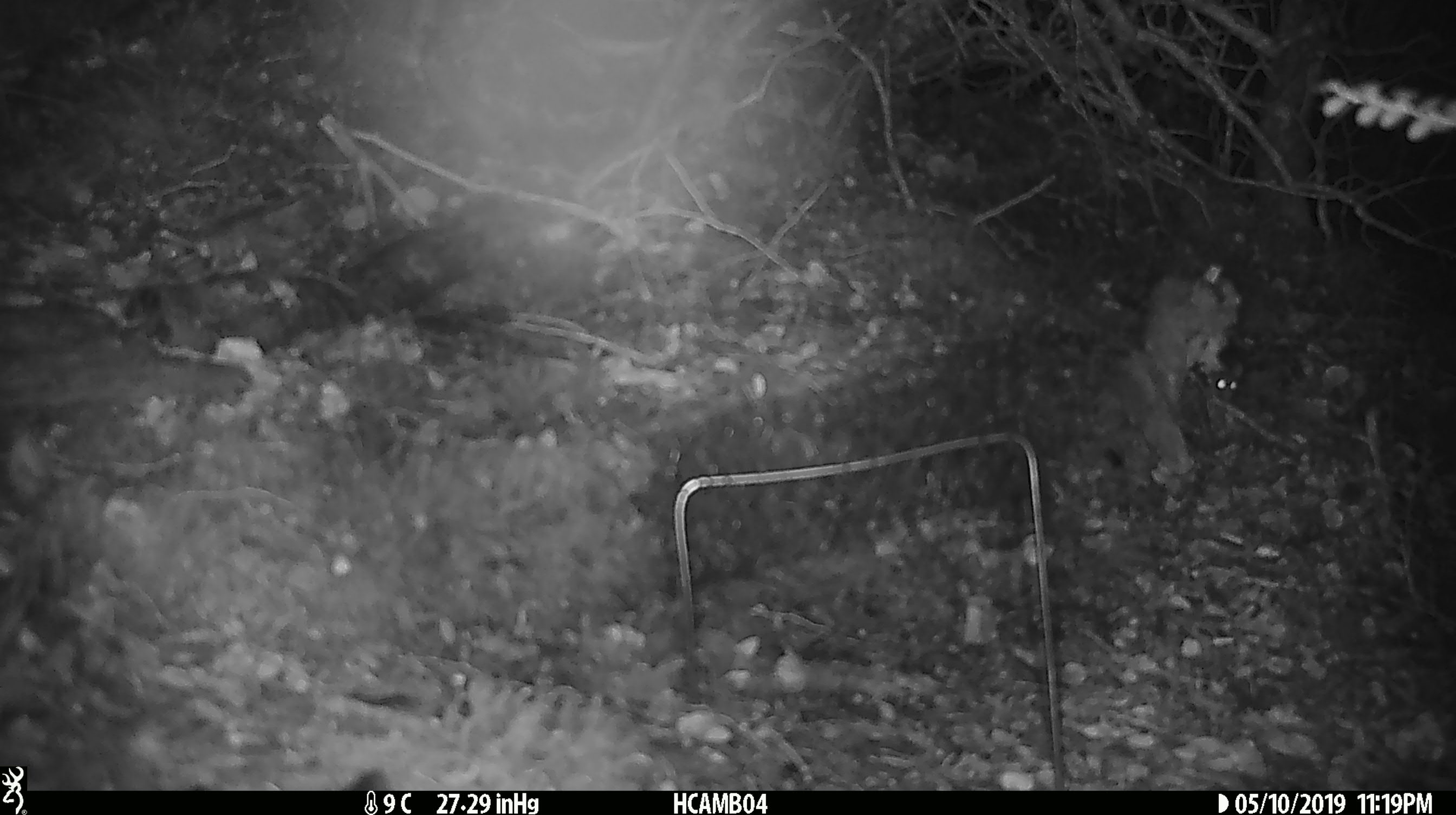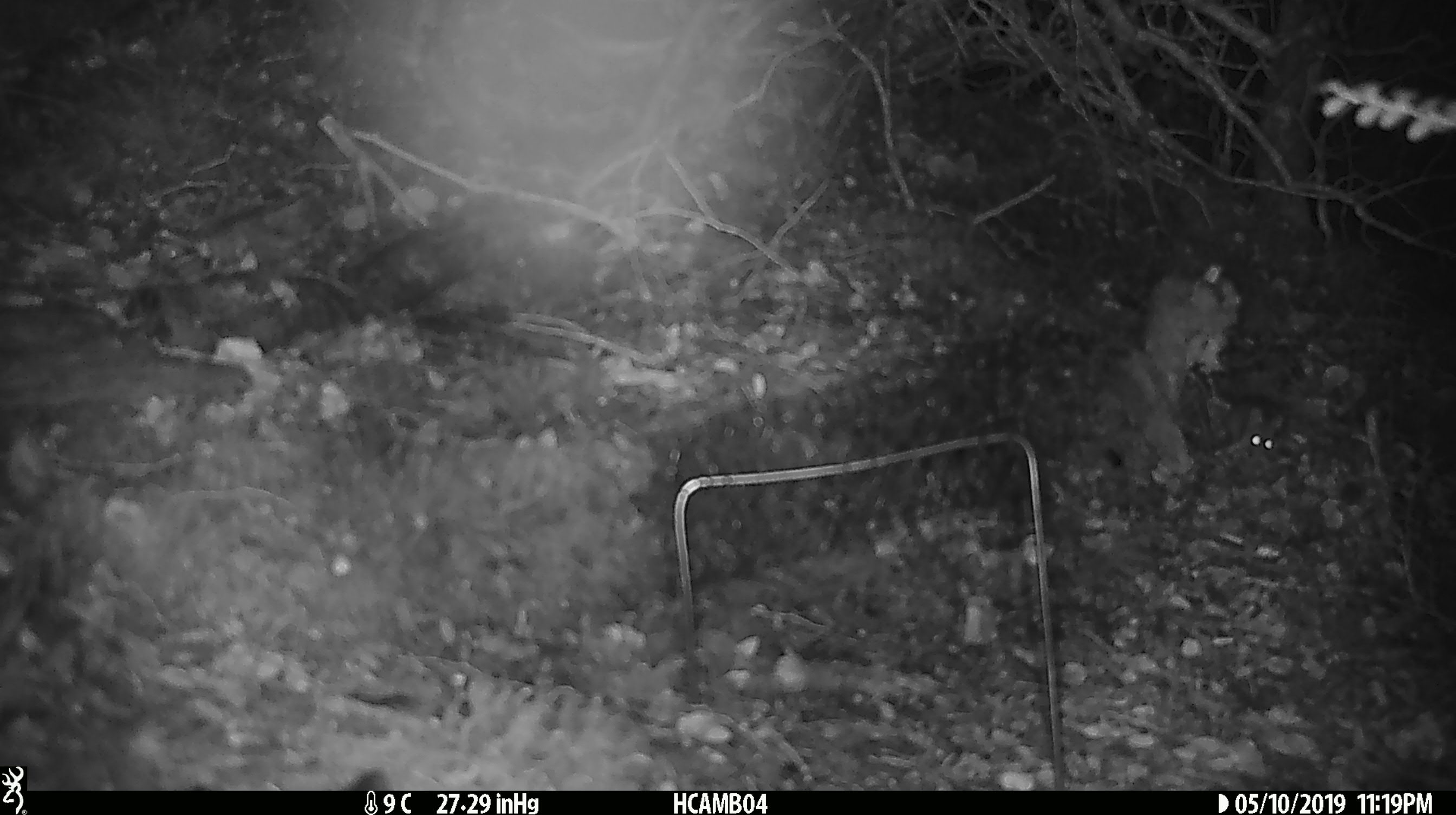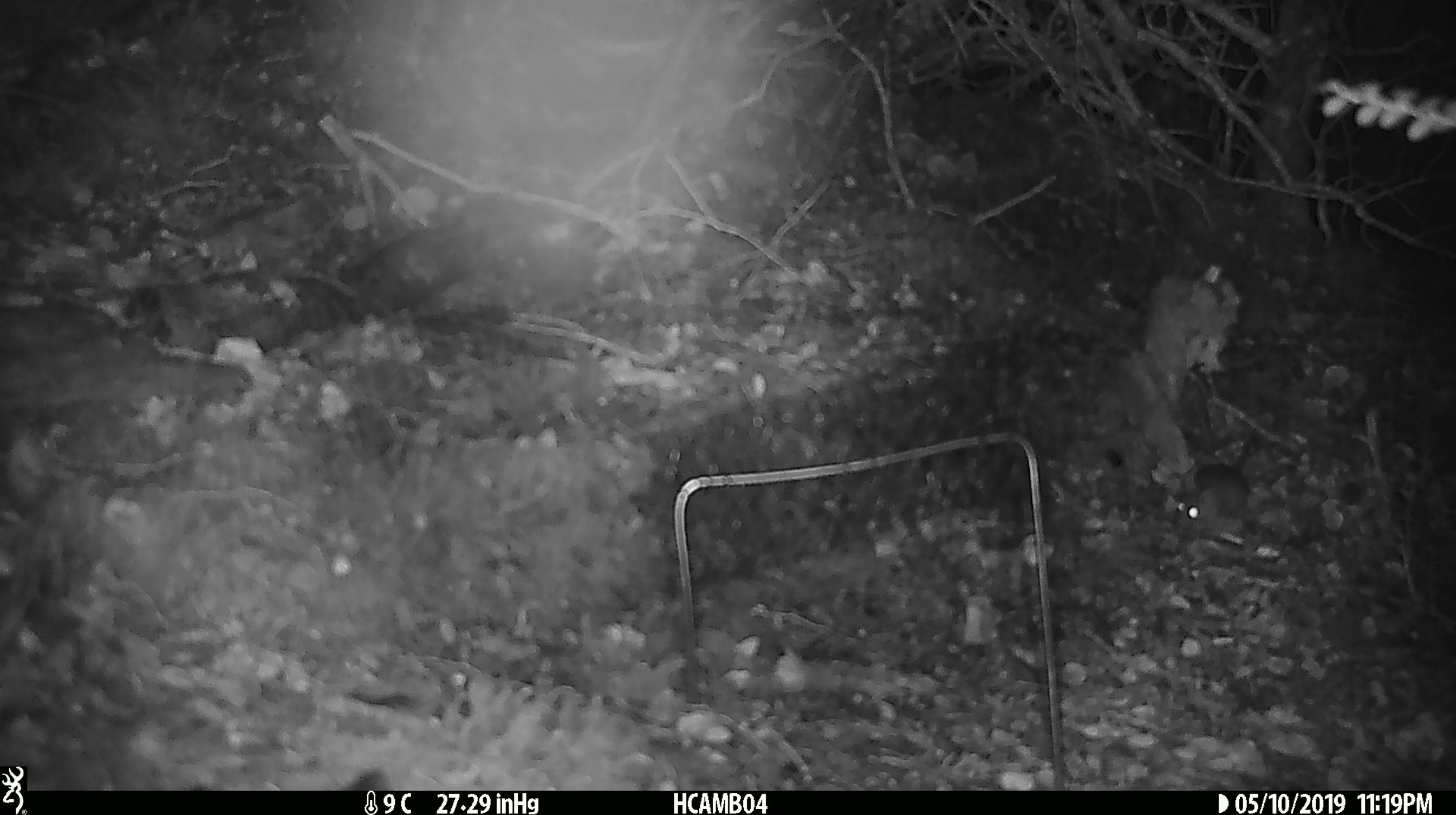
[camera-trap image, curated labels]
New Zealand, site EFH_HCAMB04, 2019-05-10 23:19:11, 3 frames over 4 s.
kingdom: Animalia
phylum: Chordata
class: Mammalia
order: Rodentia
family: Muridae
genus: Mus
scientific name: Mus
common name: mouse